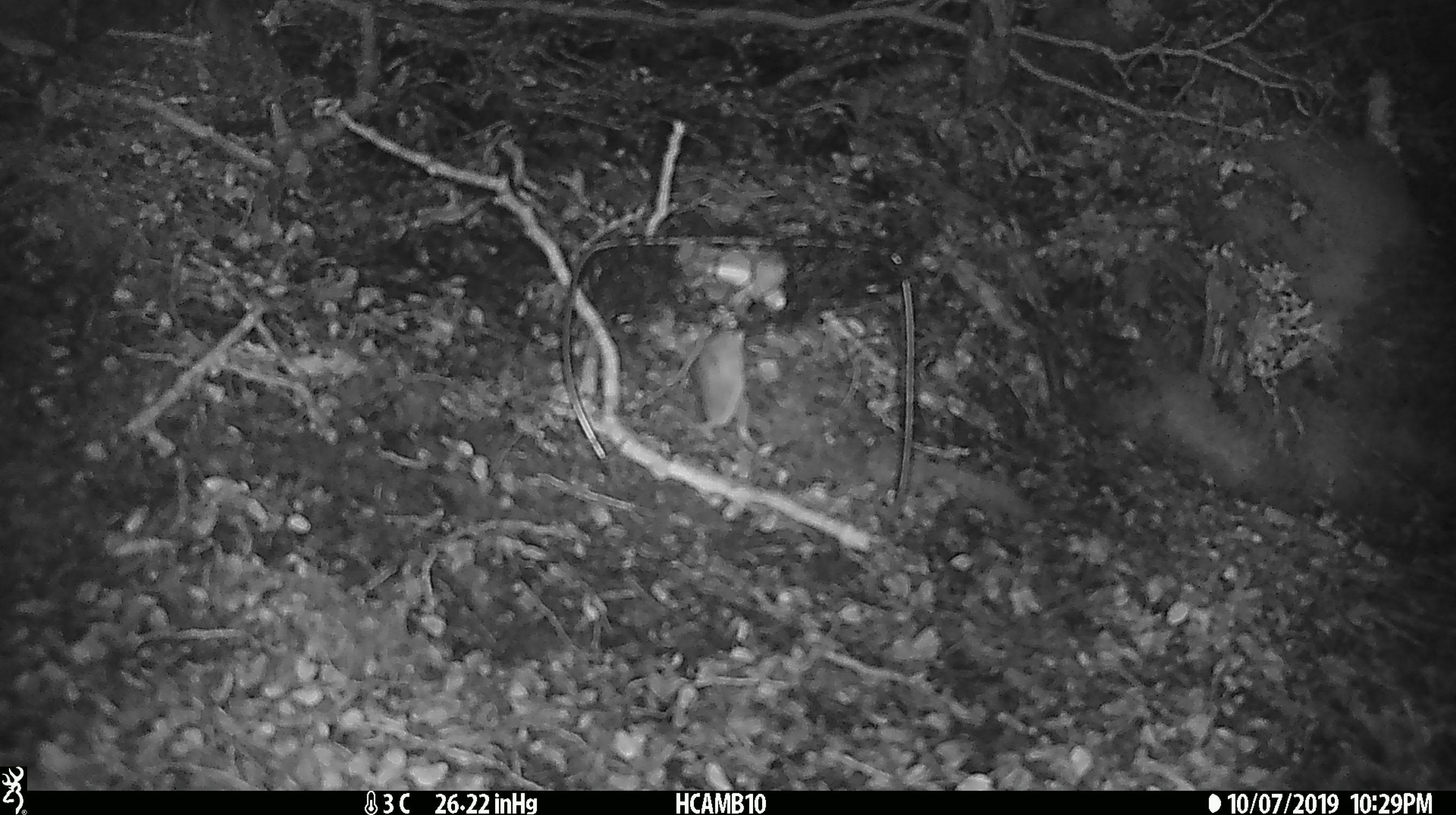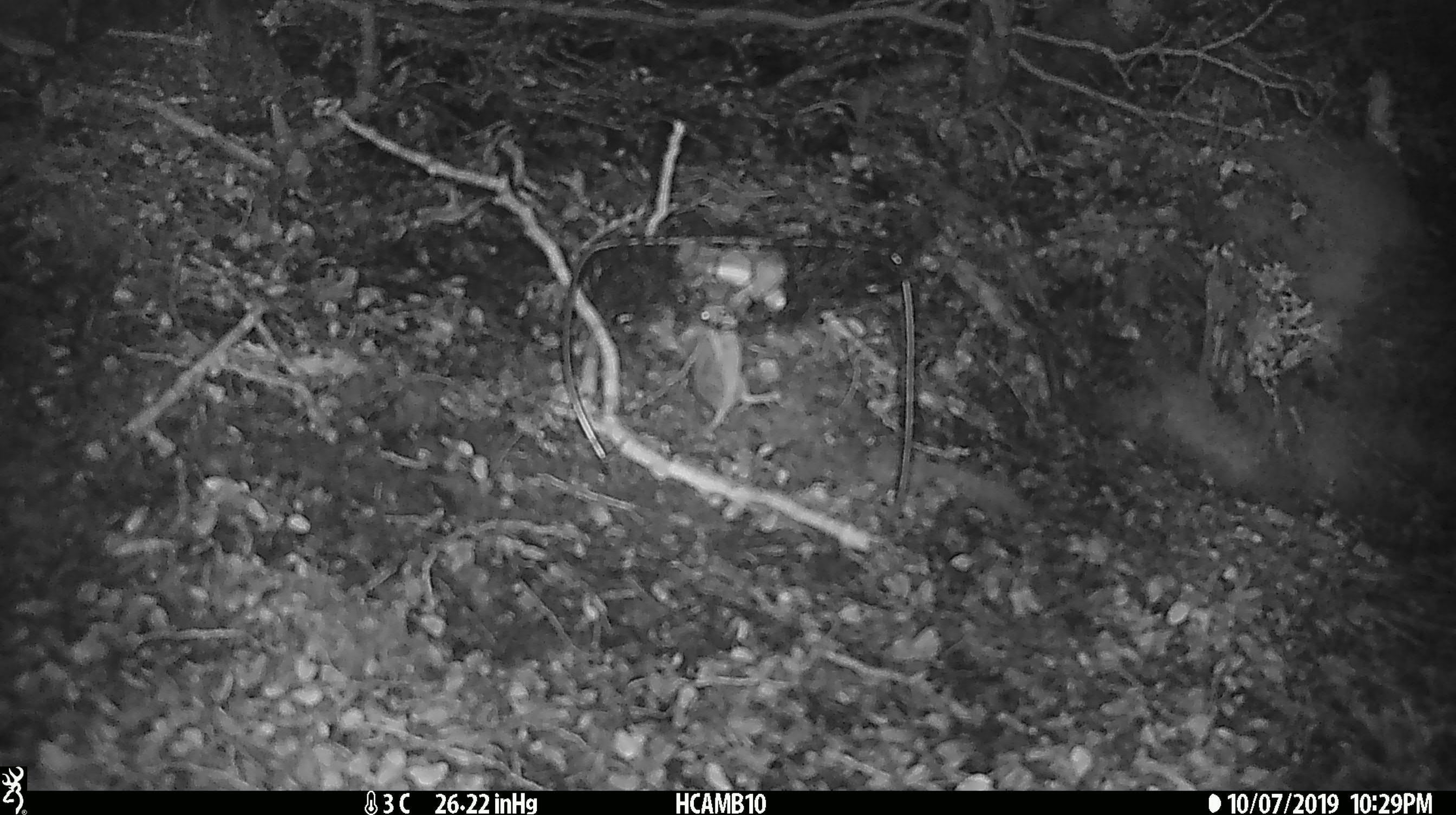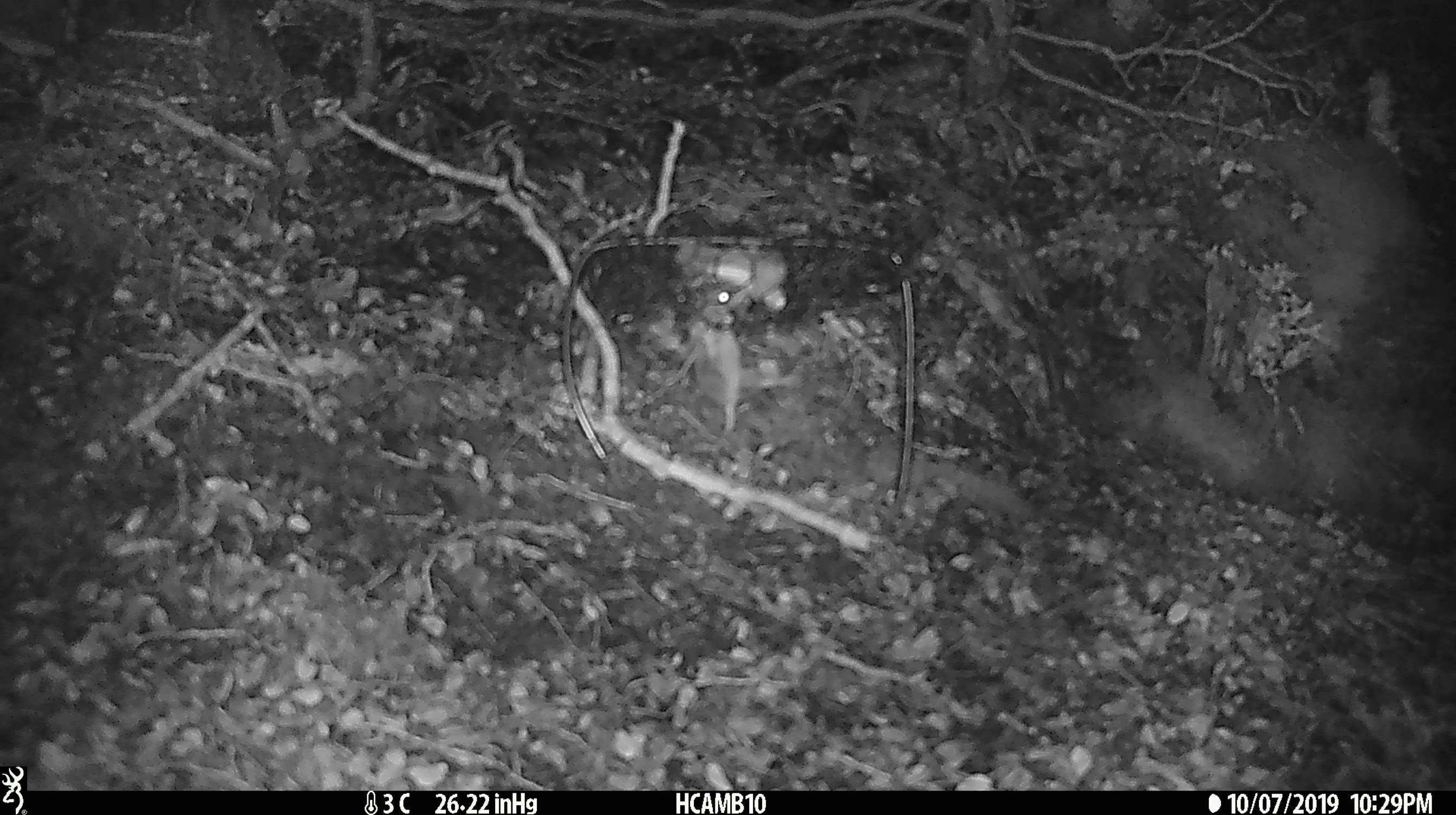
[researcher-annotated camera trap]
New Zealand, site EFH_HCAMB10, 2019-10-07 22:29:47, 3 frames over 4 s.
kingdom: Animalia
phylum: Chordata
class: Mammalia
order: Rodentia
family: Muridae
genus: Mus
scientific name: Mus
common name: mouse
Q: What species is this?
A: Mouse (Mus).